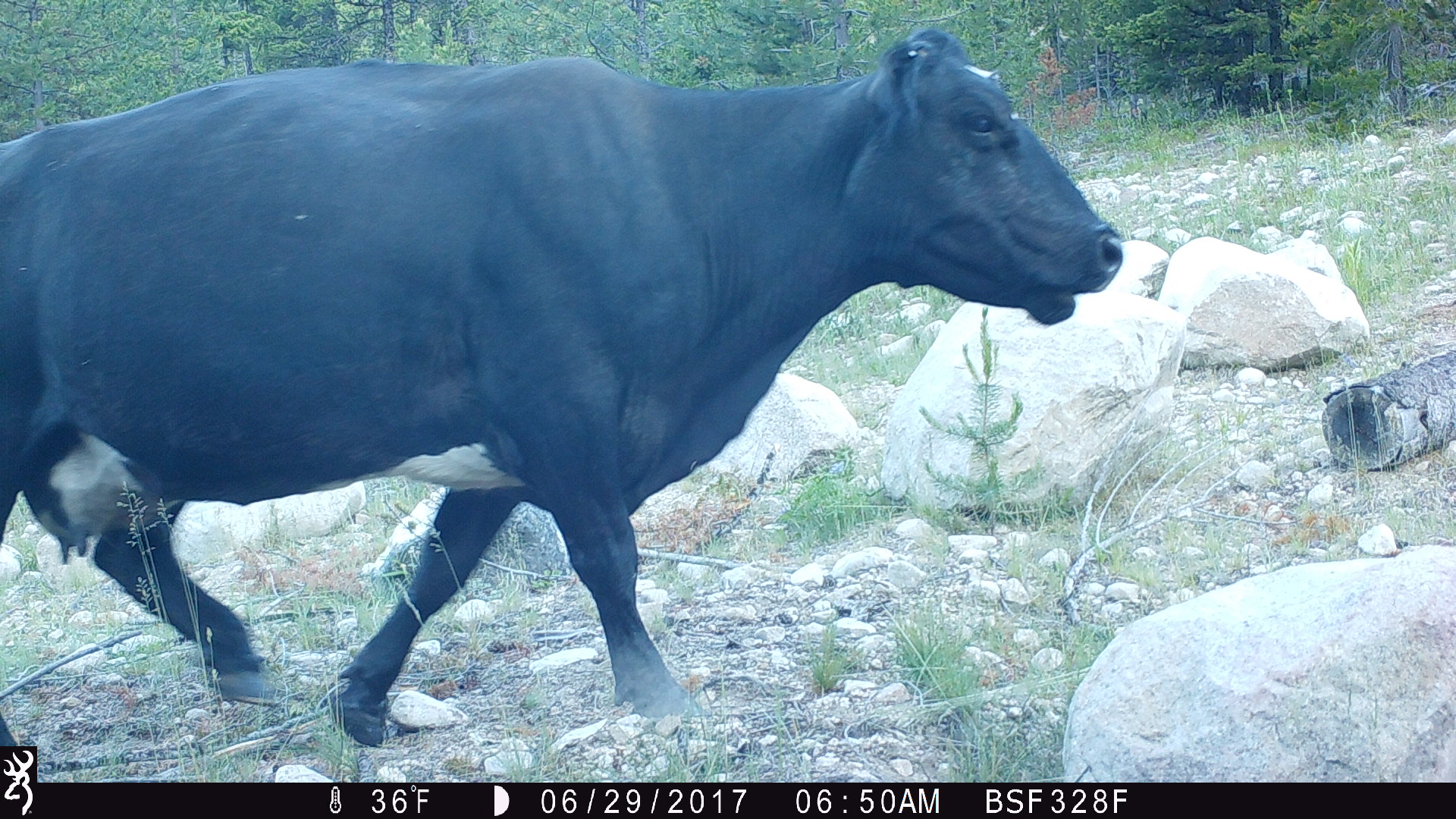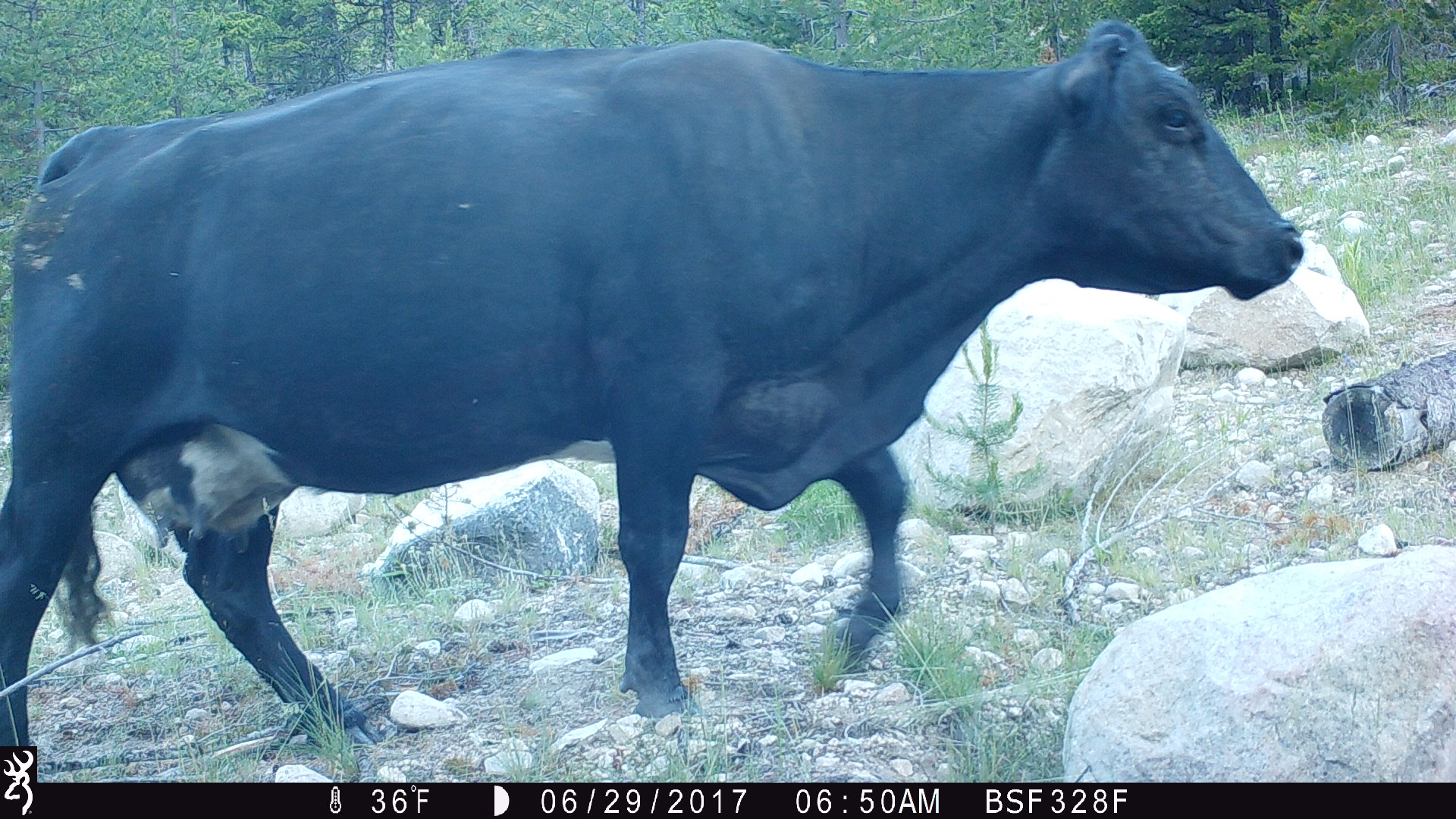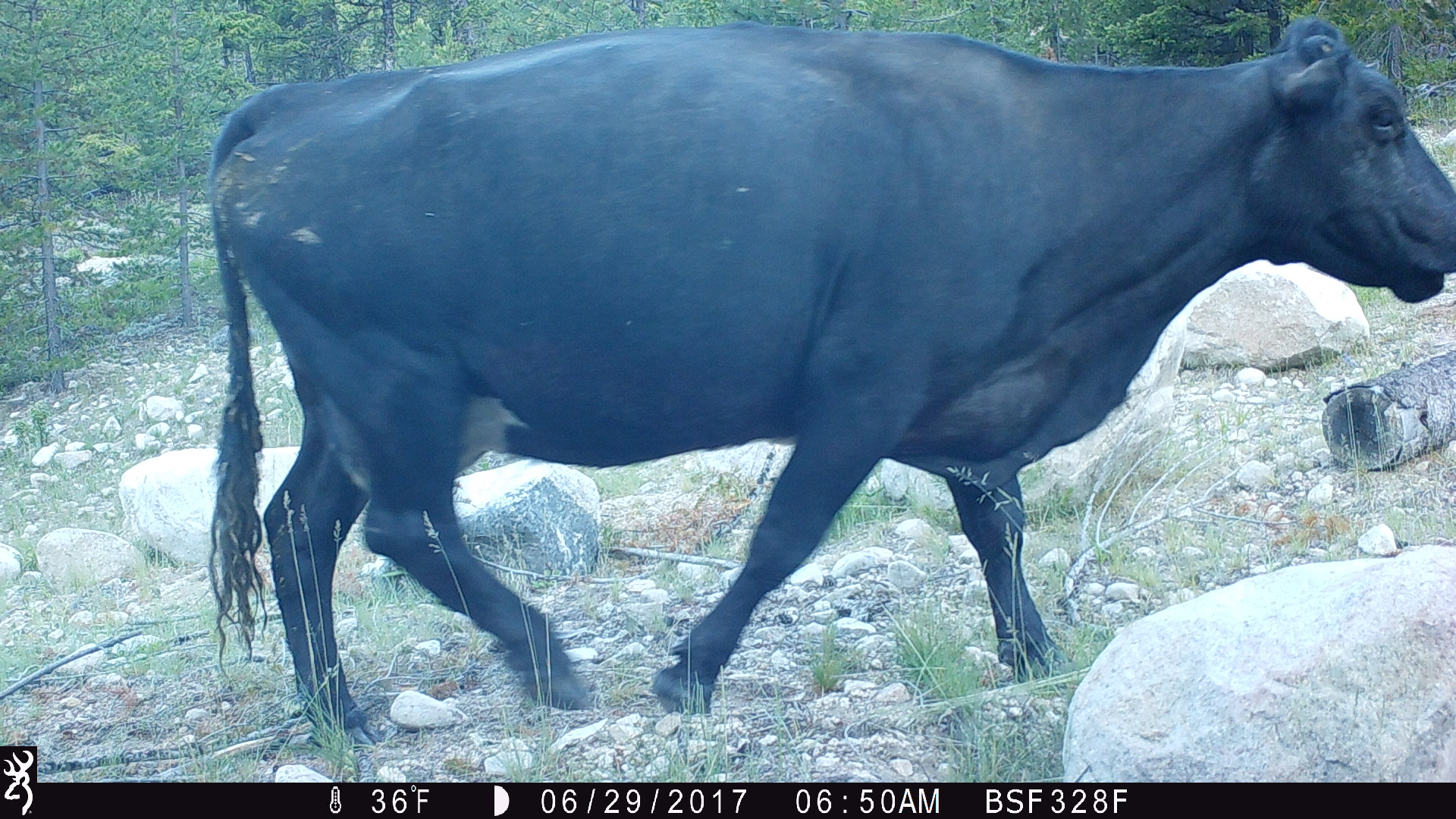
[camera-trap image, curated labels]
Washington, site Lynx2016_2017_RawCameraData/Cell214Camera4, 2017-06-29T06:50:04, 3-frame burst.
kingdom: Animalia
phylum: Chordata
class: Mammalia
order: Artiodactyla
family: Bovidae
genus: Bos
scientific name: Bos taurus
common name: domestic cattle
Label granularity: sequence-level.